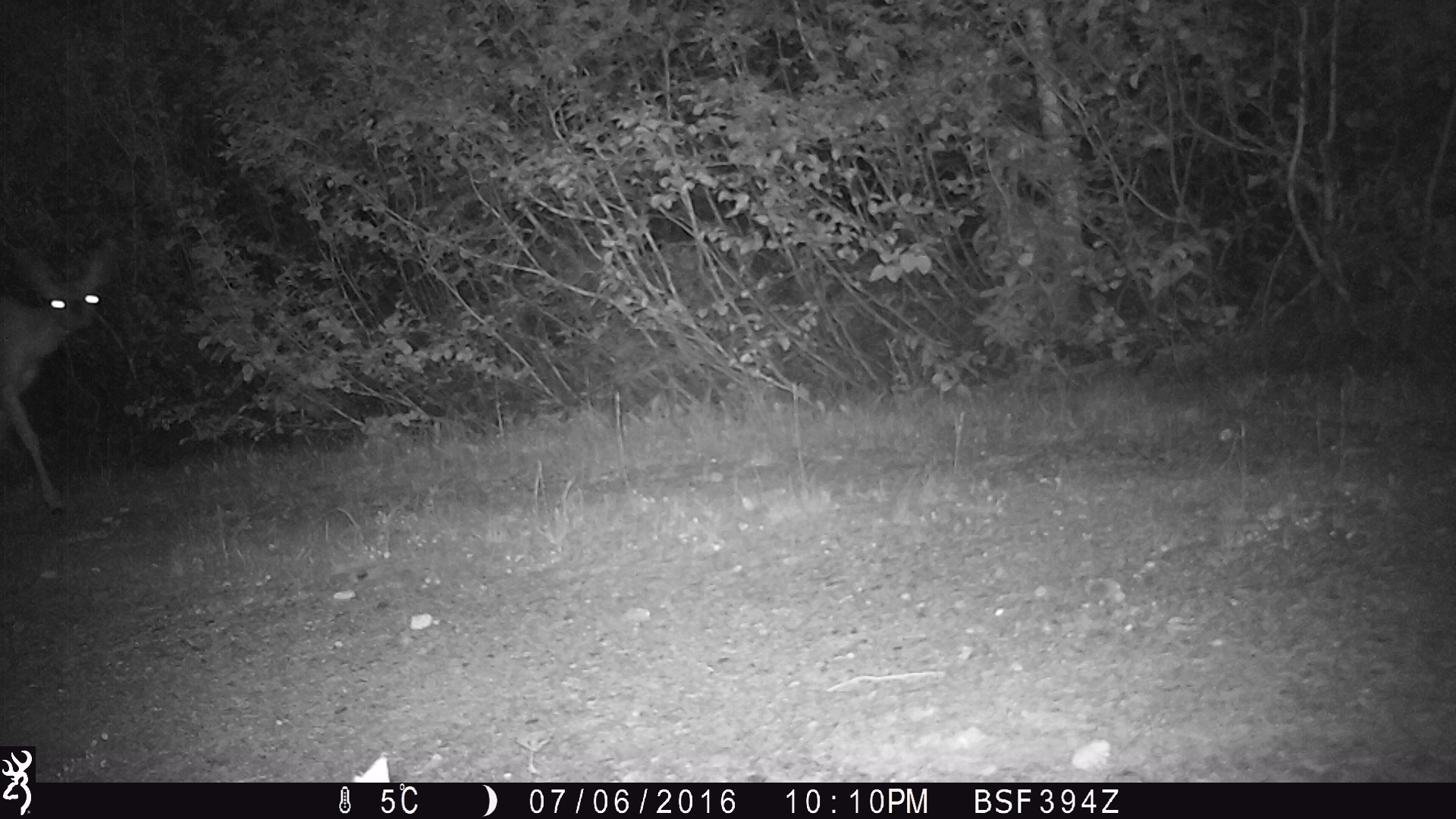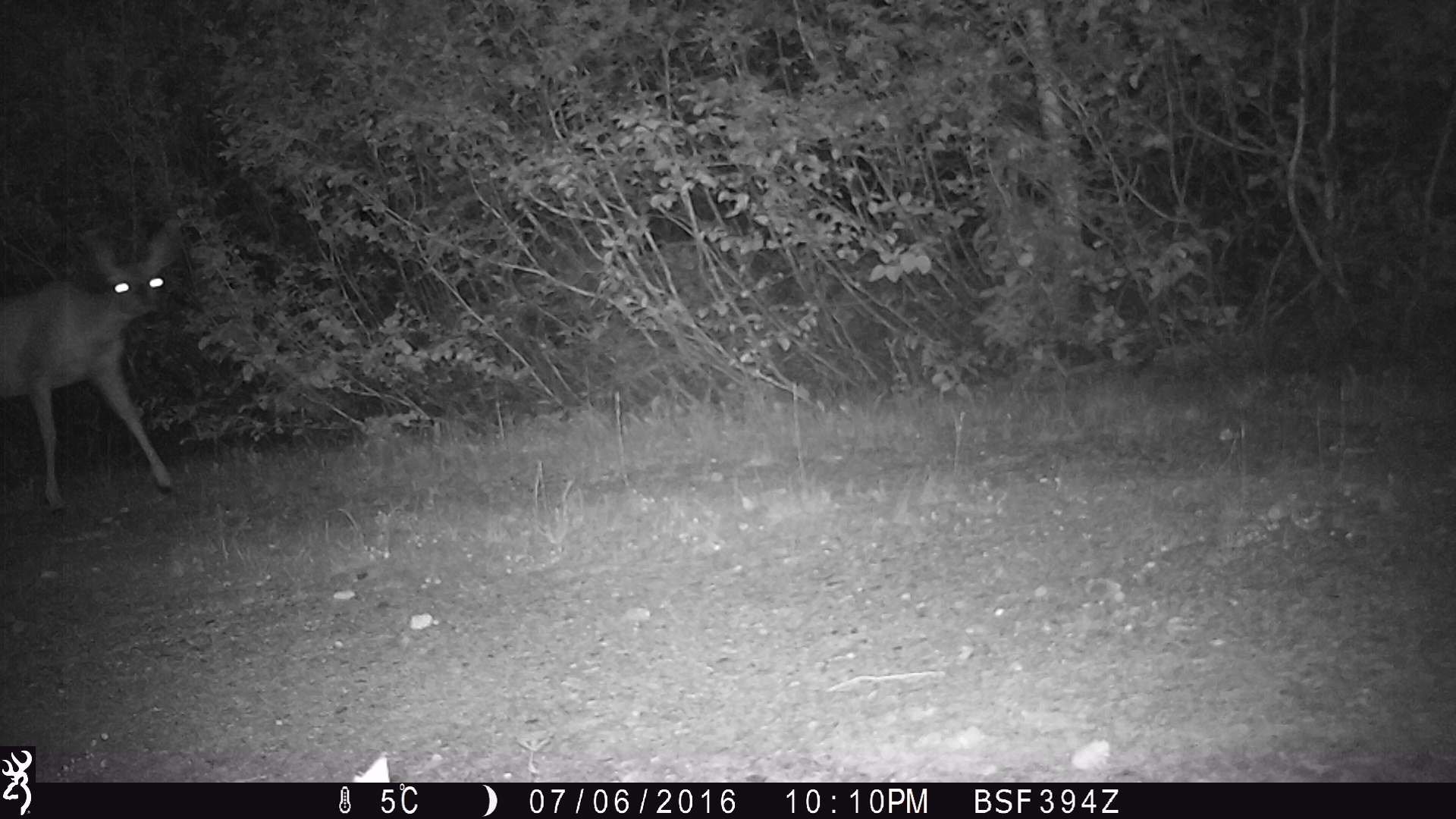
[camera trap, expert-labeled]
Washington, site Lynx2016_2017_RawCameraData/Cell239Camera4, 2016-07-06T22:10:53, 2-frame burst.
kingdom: Animalia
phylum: Chordata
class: Mammalia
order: Artiodactyla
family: Cervidae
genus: Odocoileus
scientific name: Odocoileus hemionus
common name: mule deer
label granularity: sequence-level